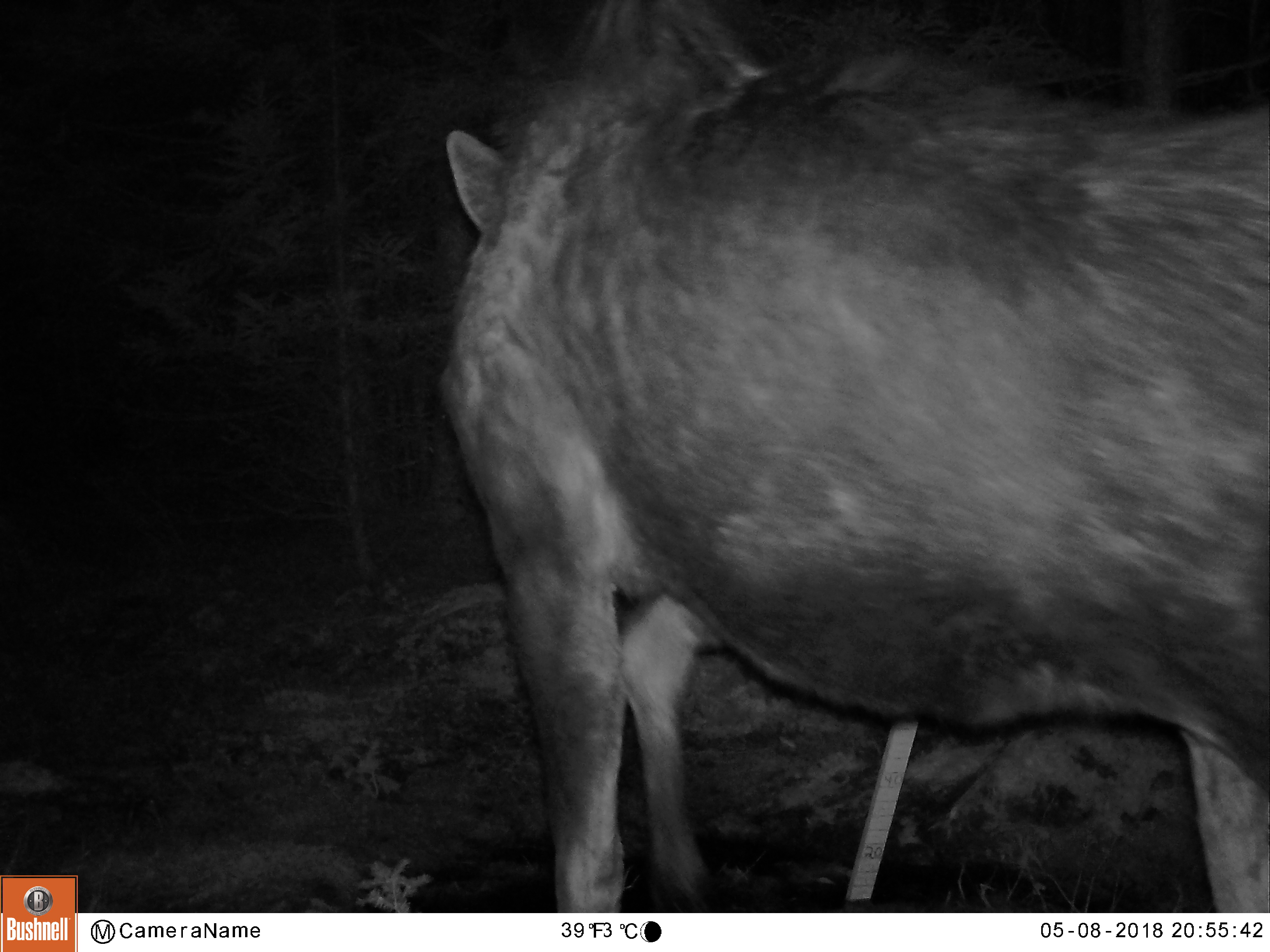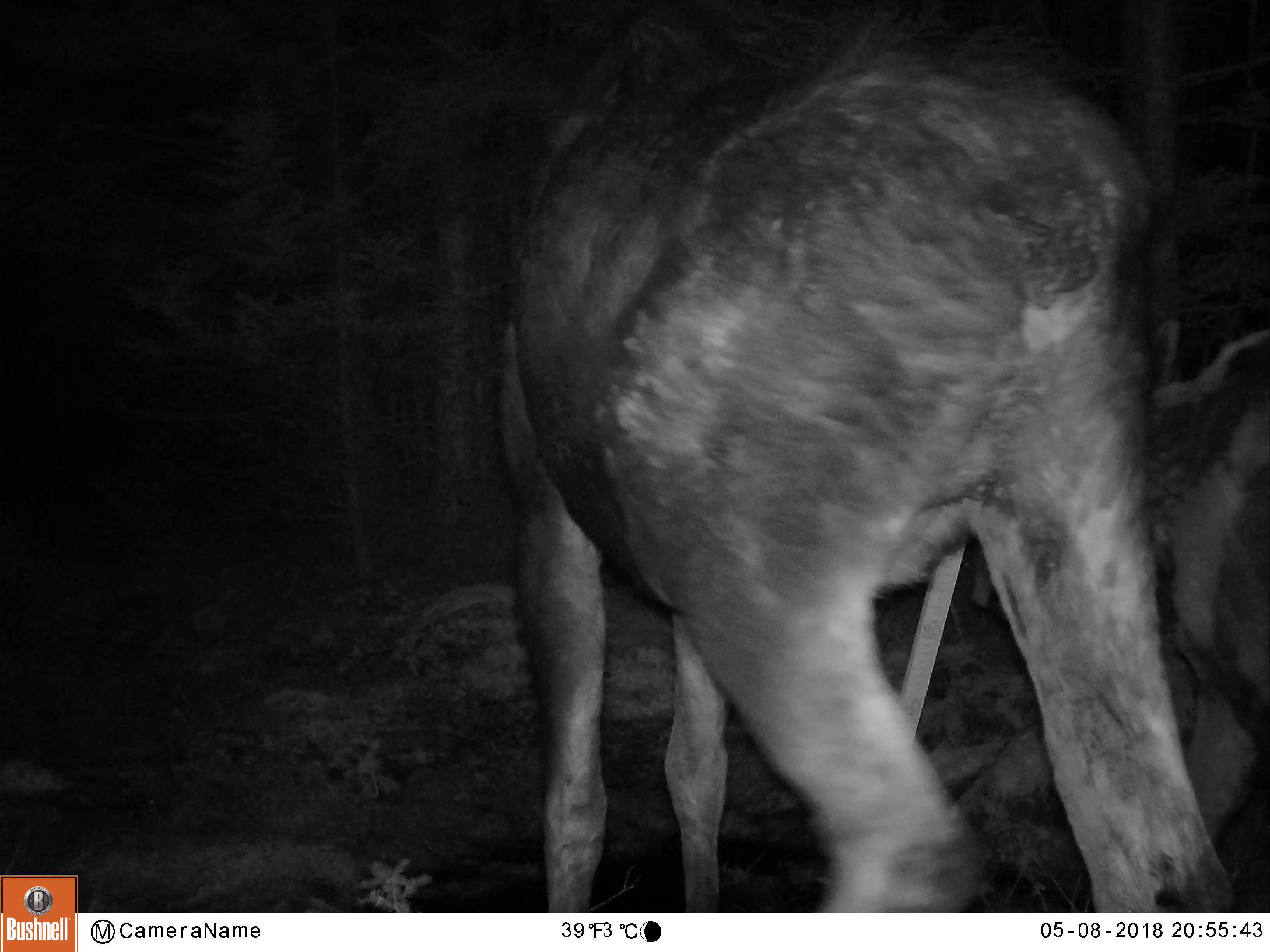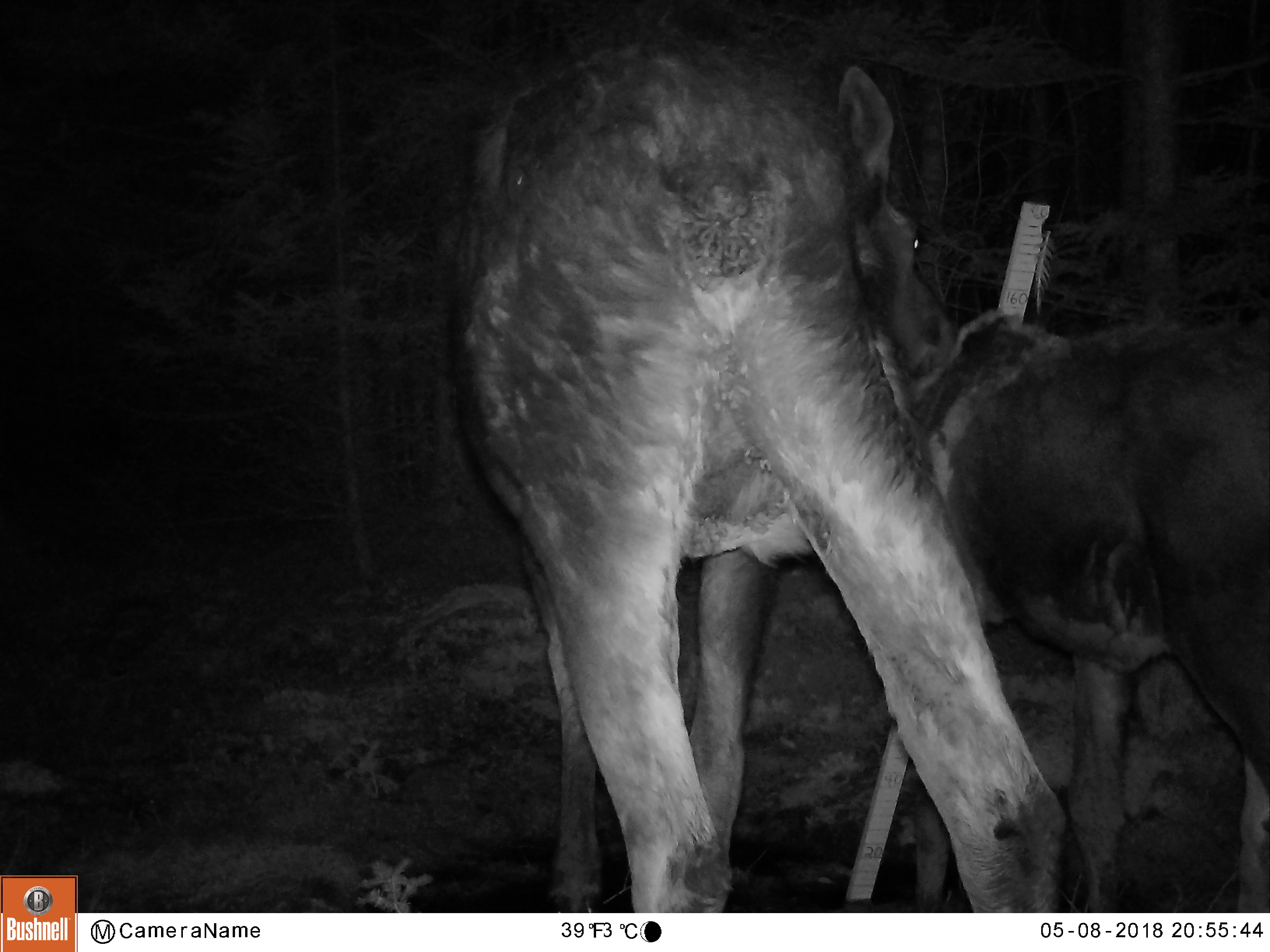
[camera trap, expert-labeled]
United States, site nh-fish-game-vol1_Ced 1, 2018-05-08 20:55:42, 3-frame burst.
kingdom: Animalia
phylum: Chordata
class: Mammalia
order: Artiodactyla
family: Cervidae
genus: Alces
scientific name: Alces alces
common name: moose